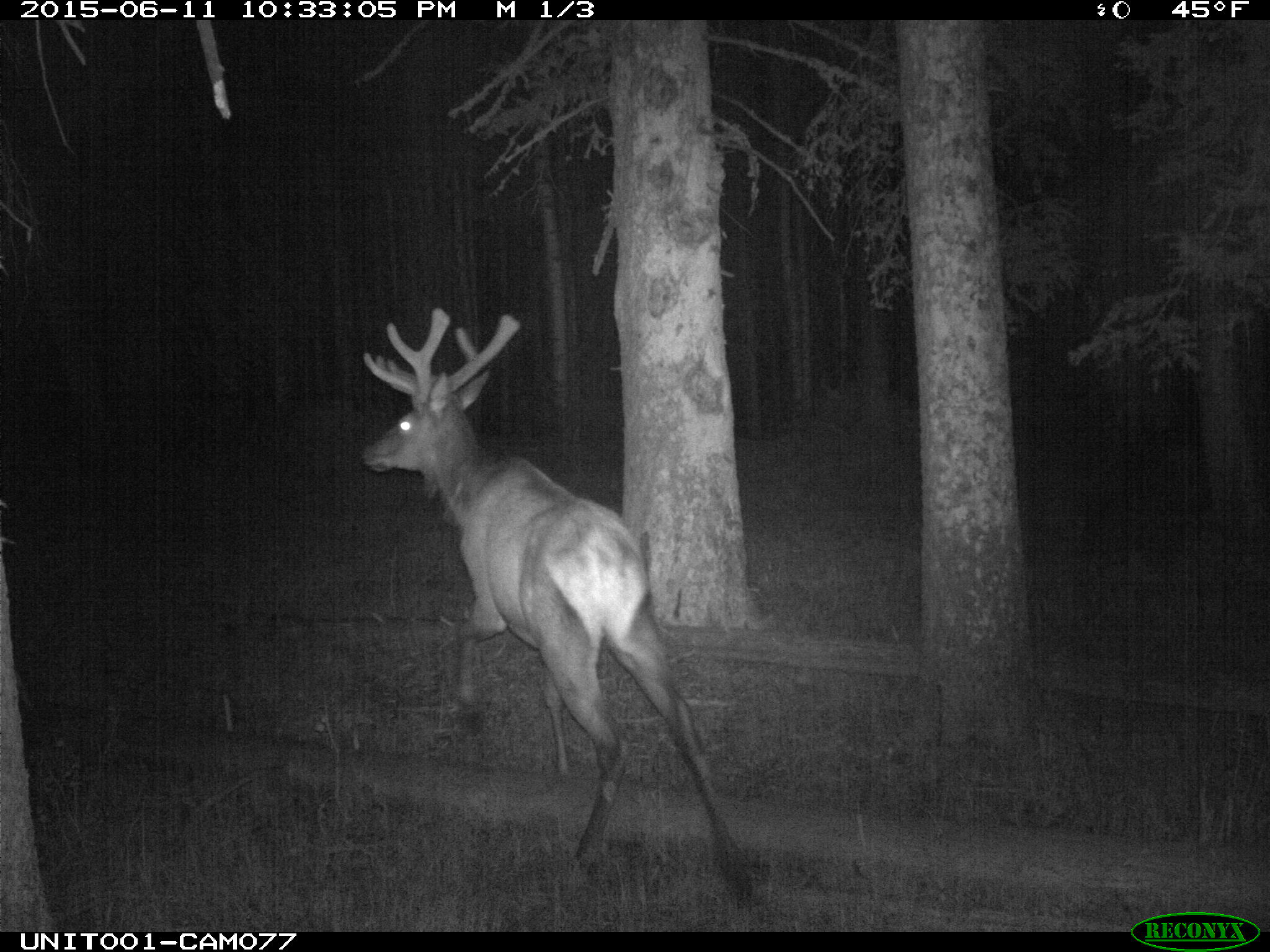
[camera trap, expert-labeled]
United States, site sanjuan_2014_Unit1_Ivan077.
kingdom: Animalia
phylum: Chordata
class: Mammalia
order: Artiodactyla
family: Cervidae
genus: Cervus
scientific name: Cervus elaphus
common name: red deer